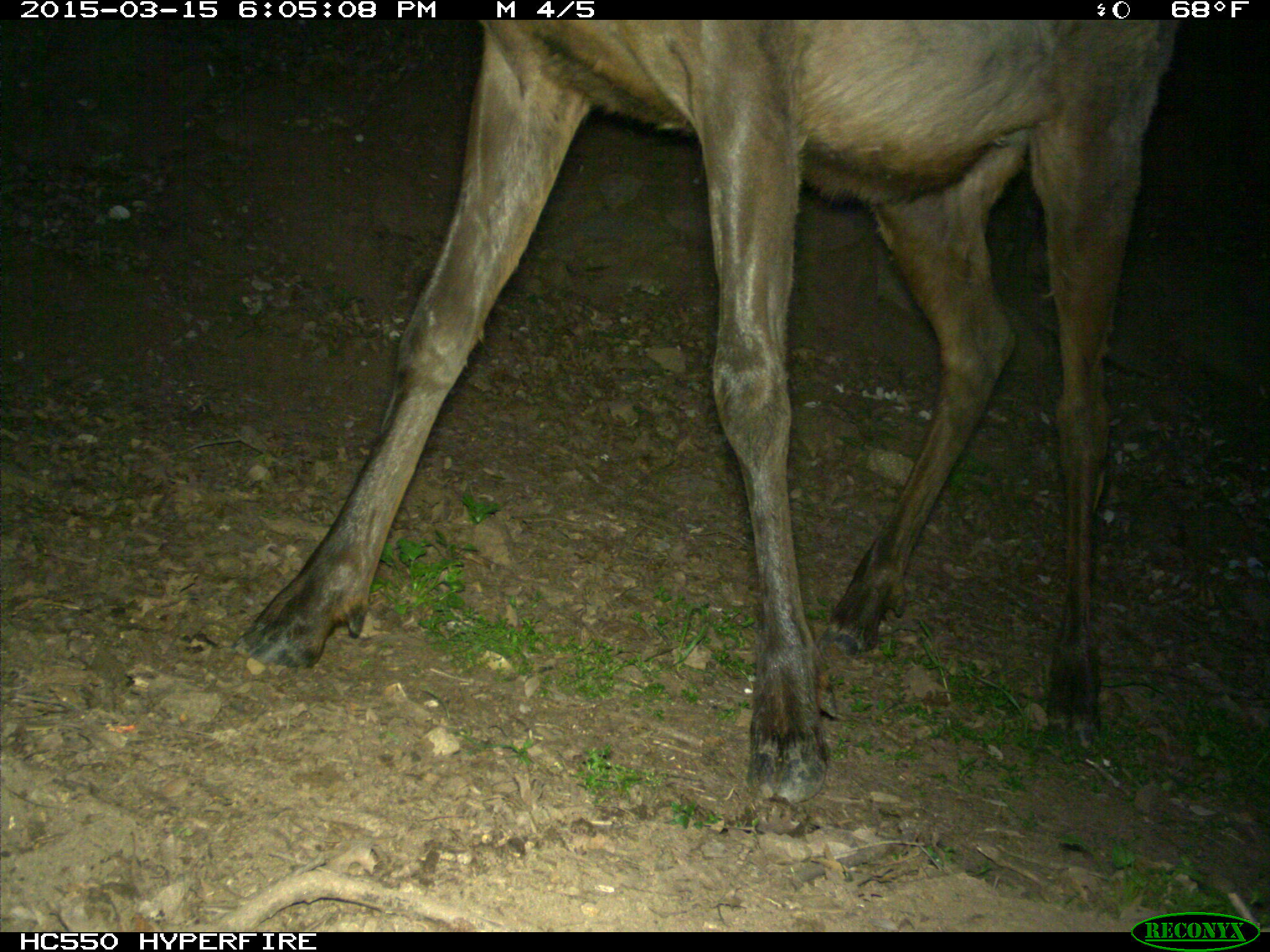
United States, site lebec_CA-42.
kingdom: Animalia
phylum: Chordata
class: Mammalia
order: Artiodactyla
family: Cervidae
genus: Cervus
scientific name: Cervus canadensis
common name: elk